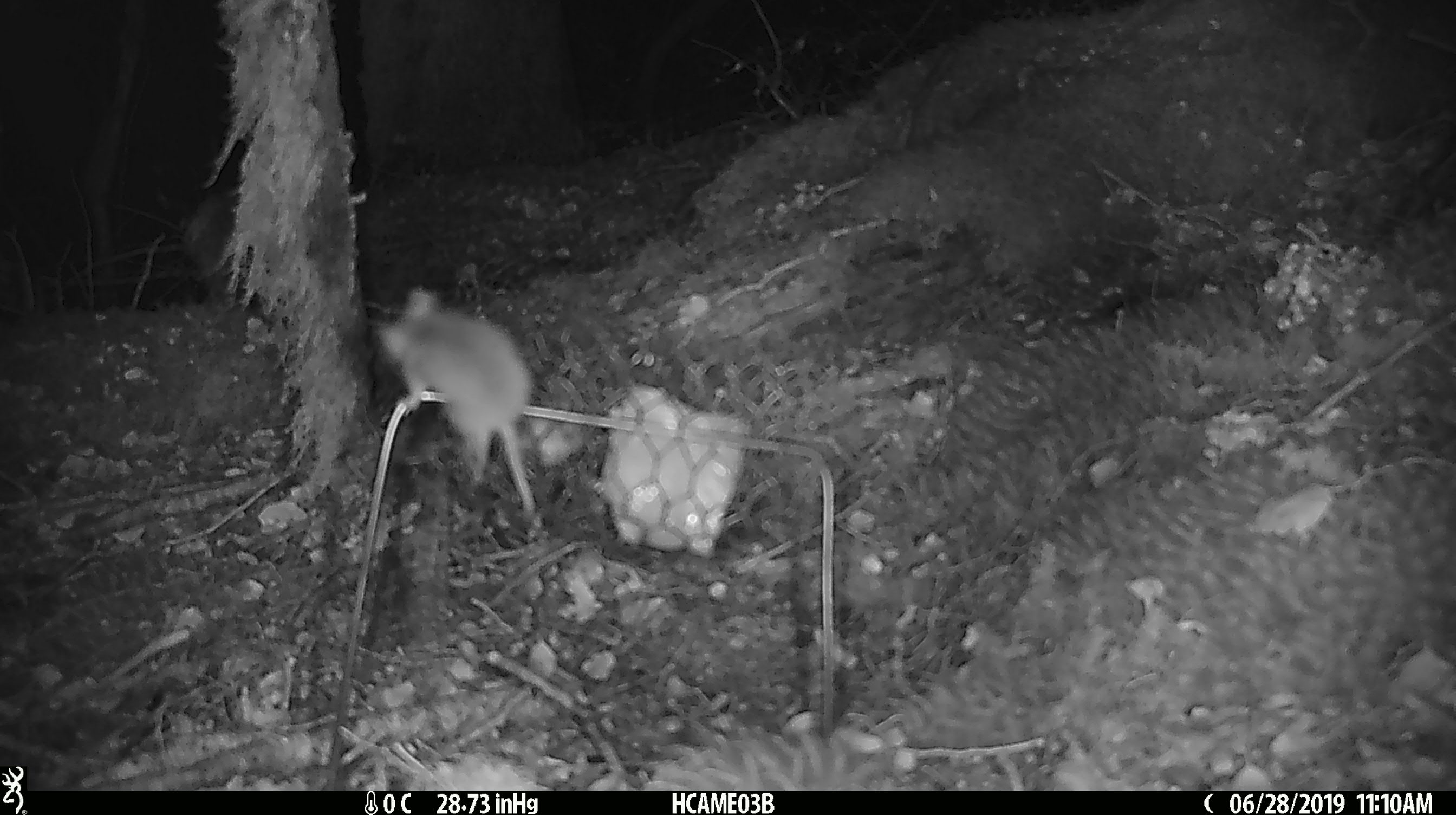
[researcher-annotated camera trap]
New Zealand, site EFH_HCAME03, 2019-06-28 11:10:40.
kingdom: Animalia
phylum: Chordata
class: Mammalia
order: Rodentia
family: Muridae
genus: Mus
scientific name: Mus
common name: mouse